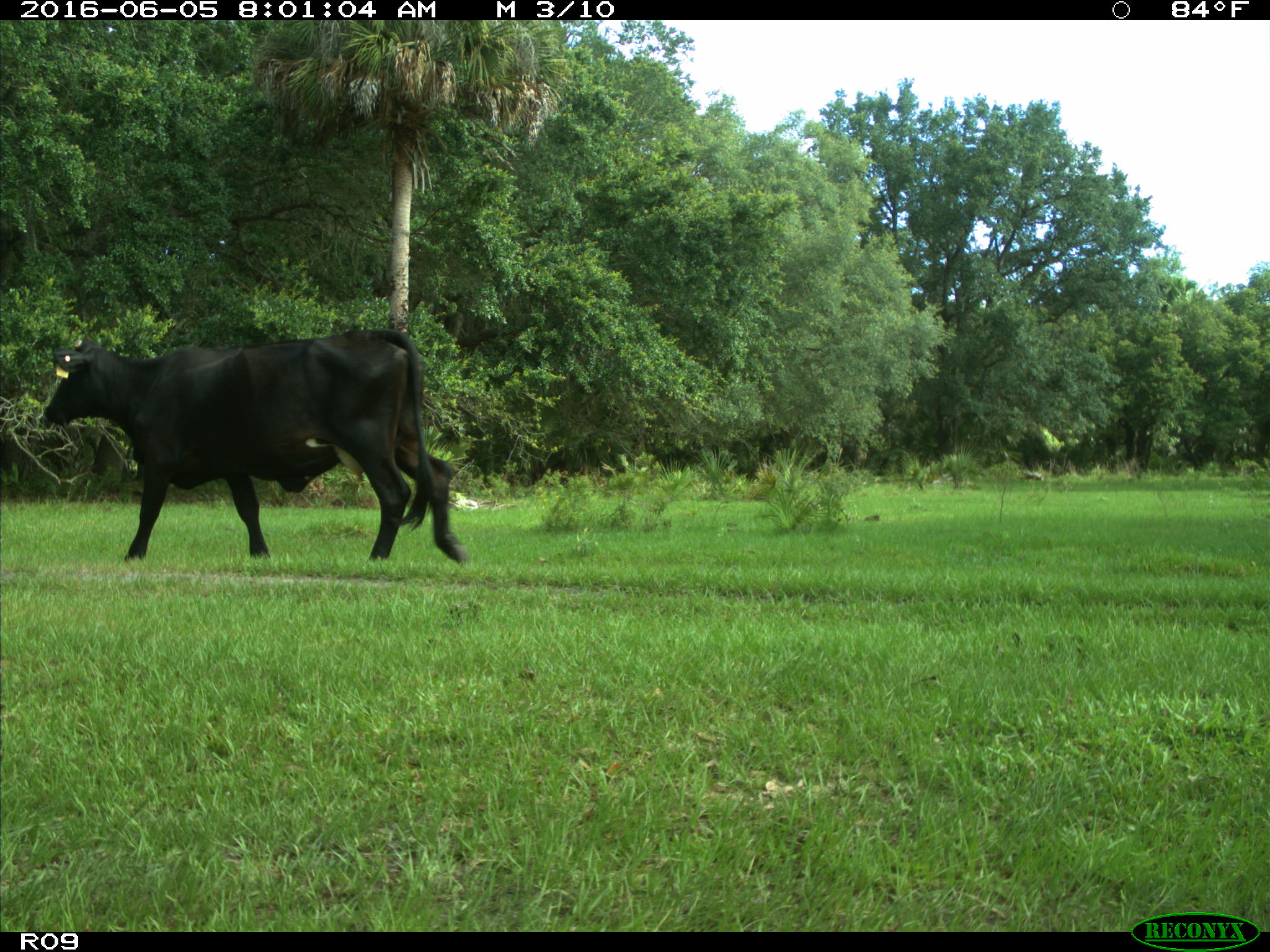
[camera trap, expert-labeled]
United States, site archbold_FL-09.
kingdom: Animalia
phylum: Chordata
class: Mammalia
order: Artiodactyla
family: Bovidae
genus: Bos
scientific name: Bos taurus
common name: domestic cow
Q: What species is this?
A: Bos taurus (domestic cow).